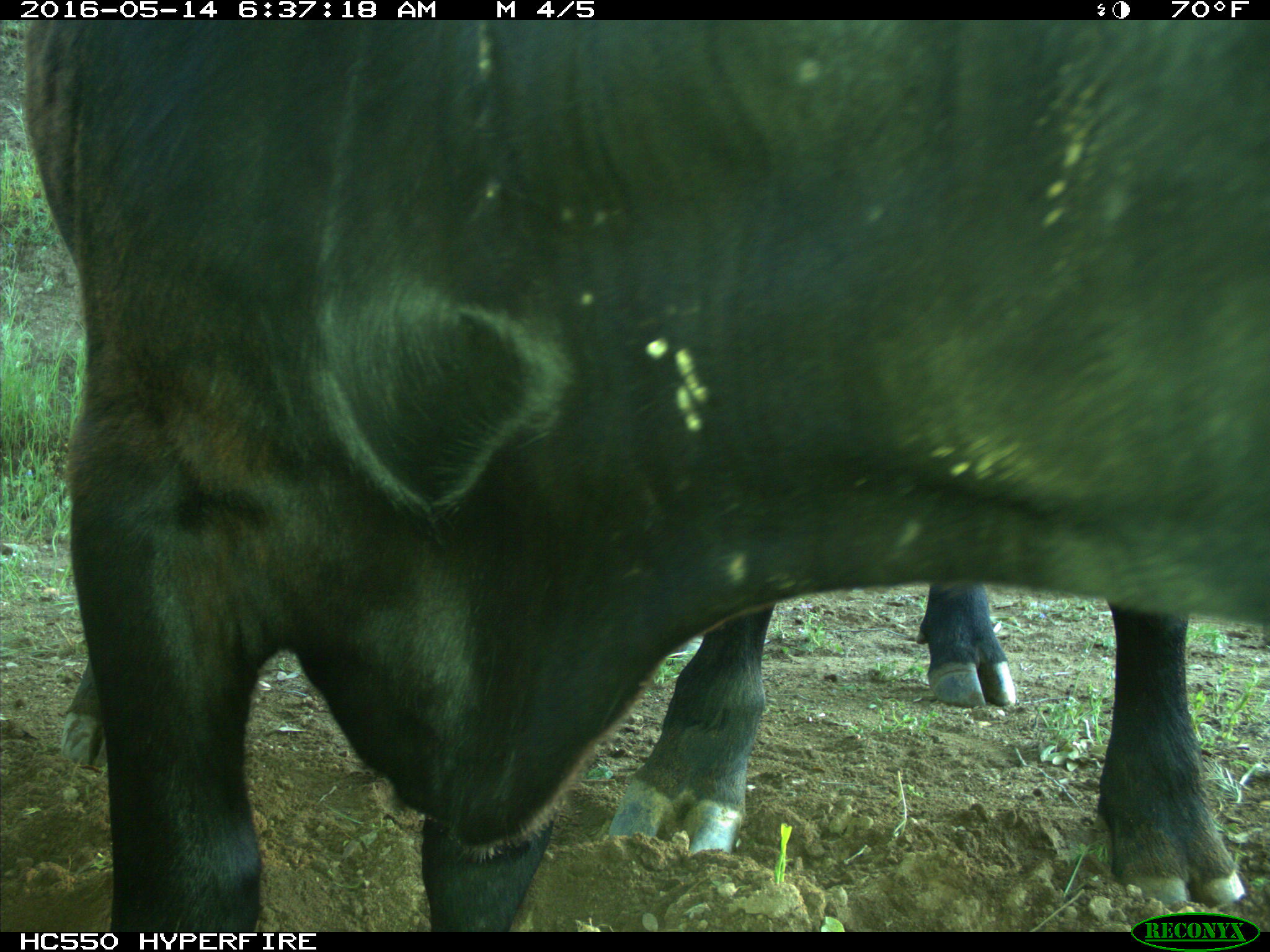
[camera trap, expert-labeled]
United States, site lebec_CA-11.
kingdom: Animalia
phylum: Chordata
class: Mammalia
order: Artiodactyla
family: Bovidae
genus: Bos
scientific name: Bos taurus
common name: domestic cow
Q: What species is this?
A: Bos taurus (domestic cow).